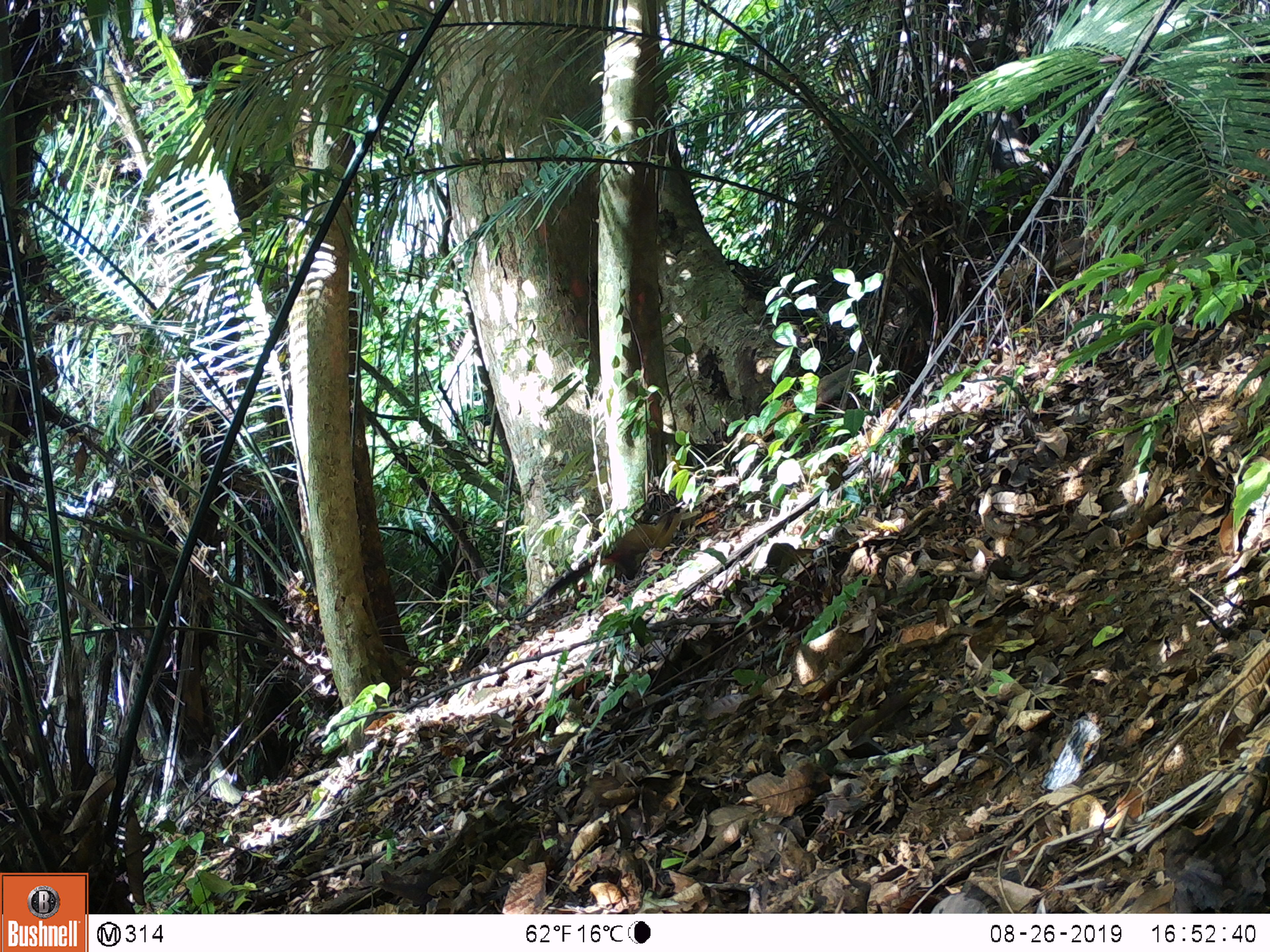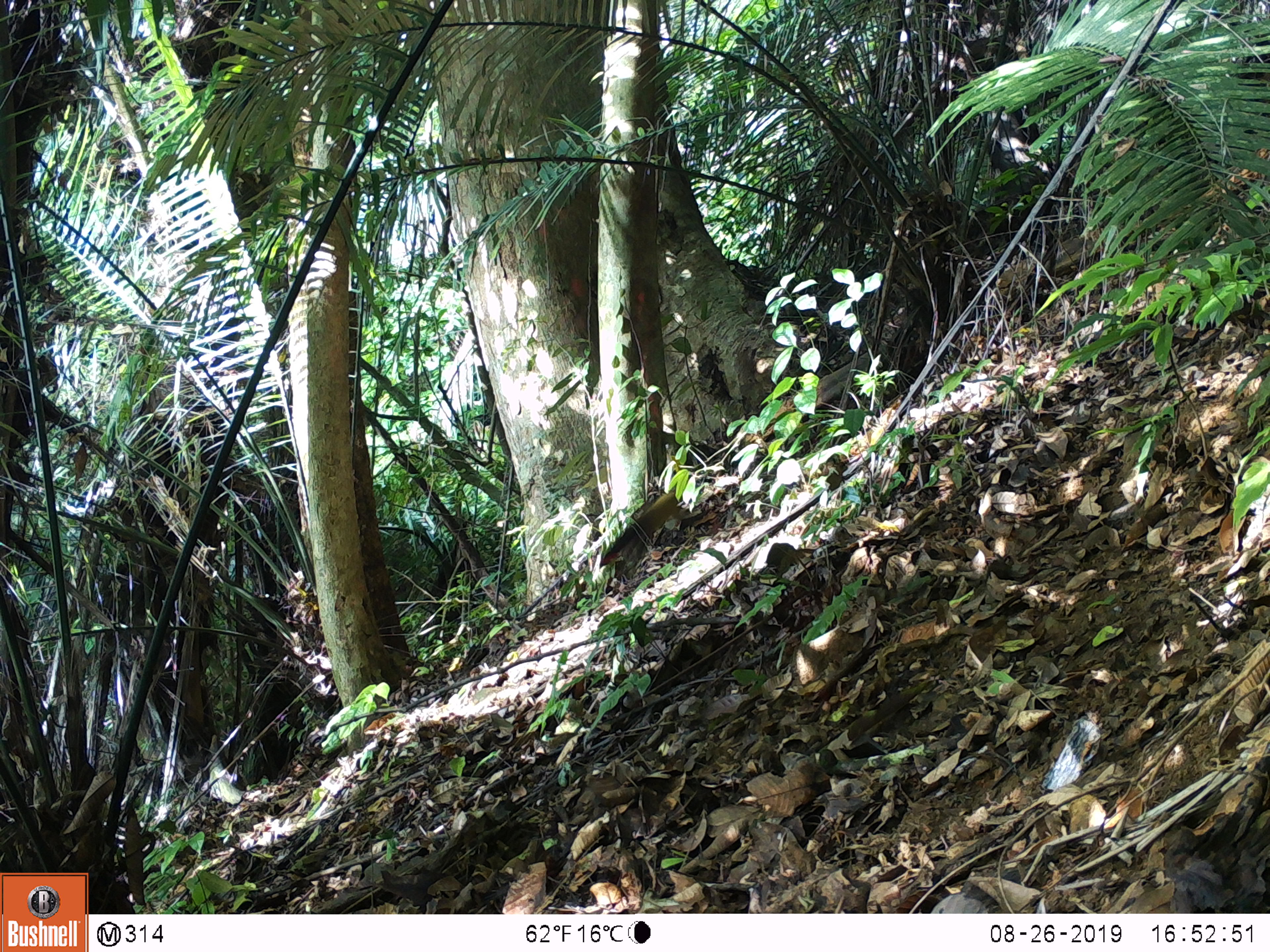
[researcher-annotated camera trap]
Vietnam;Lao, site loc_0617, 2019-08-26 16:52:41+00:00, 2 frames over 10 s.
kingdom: Animalia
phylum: Chordata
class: Mammalia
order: Carnivora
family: Mustelidae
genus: Martes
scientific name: Martes flavigula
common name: yellow-throated marten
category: yellow throated marten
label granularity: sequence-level